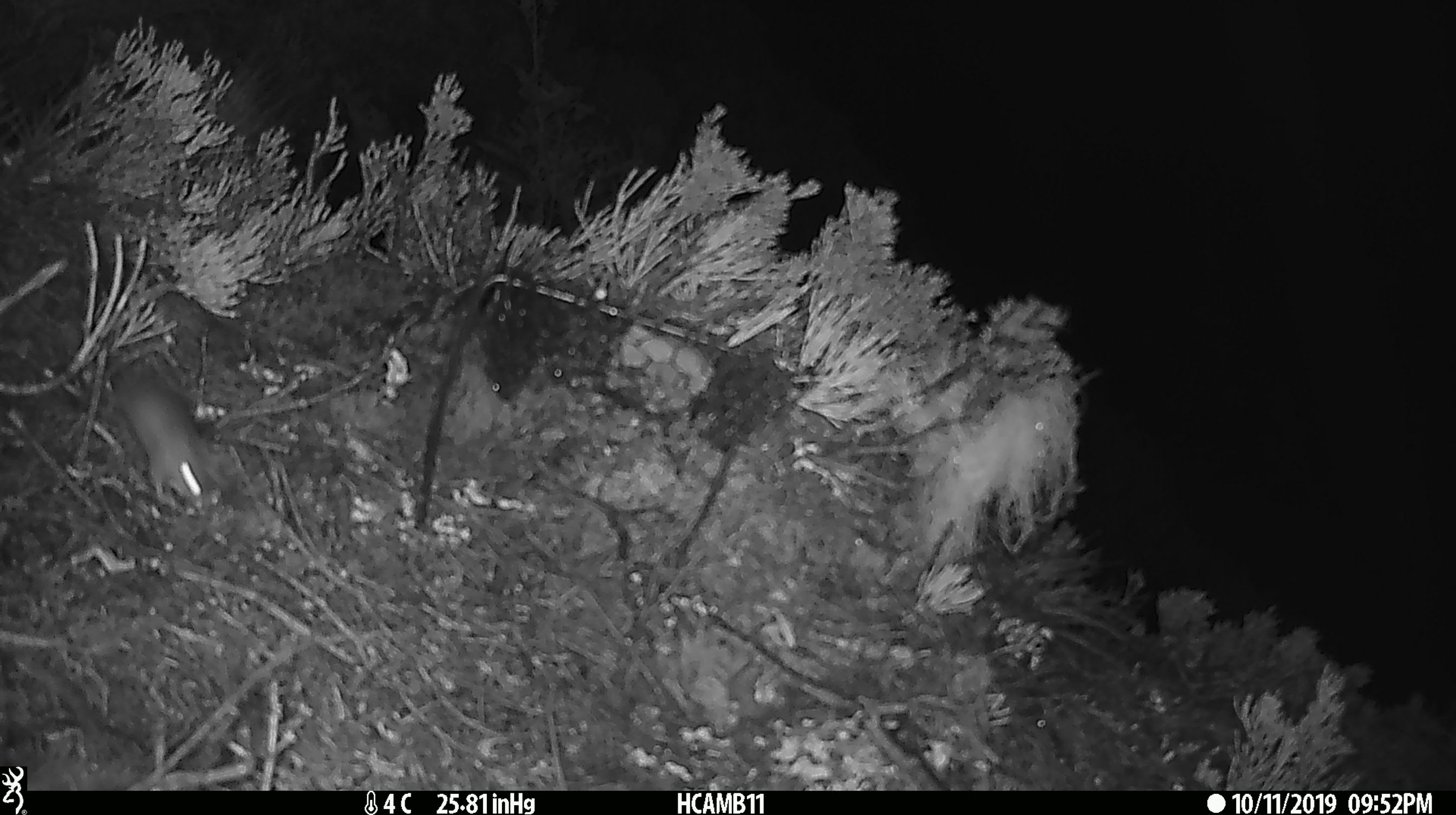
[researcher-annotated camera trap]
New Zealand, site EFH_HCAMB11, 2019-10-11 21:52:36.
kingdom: Animalia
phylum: Chordata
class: Mammalia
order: Rodentia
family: Muridae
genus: Mus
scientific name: Mus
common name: mouse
Mouse (Mus).